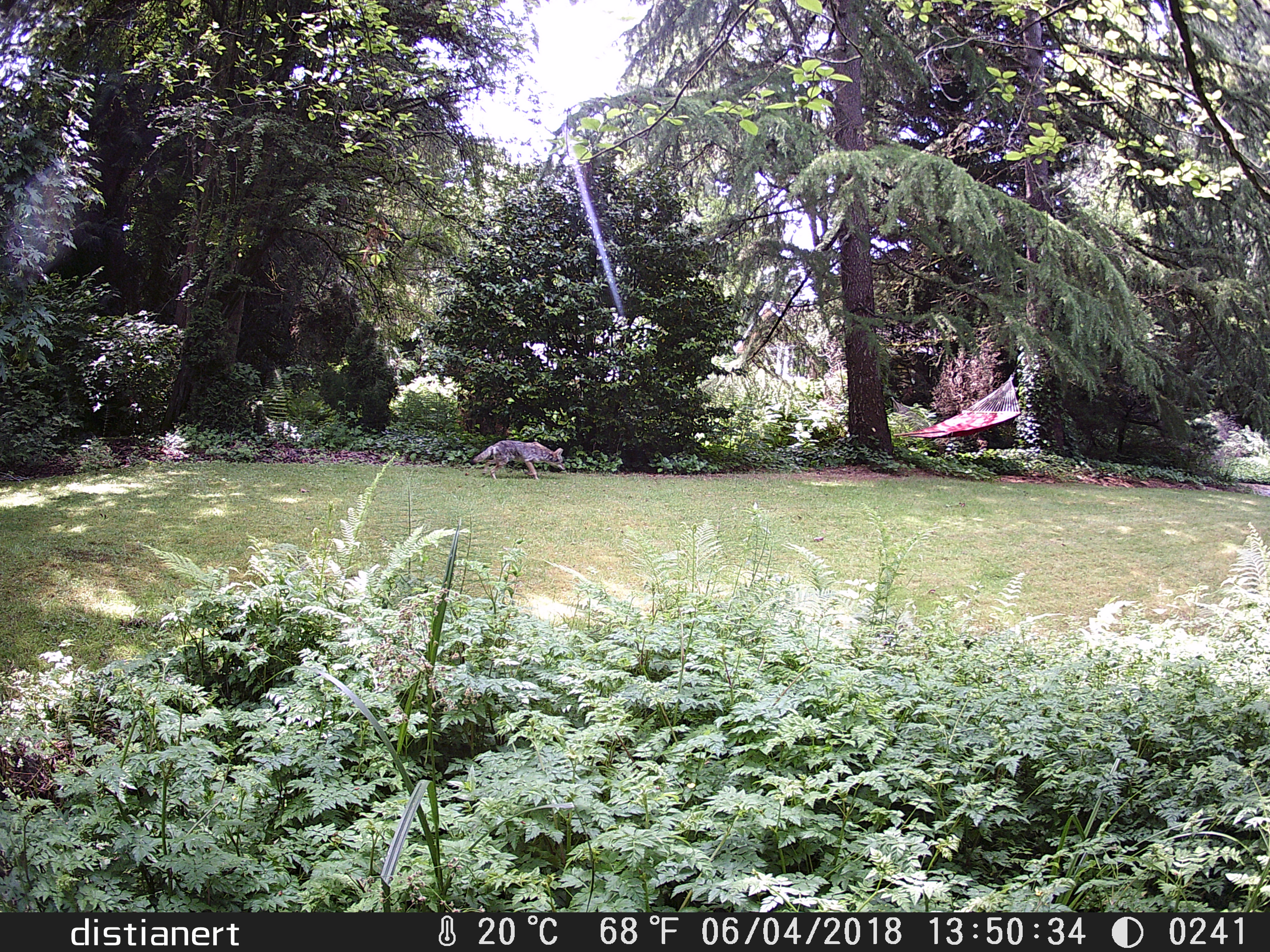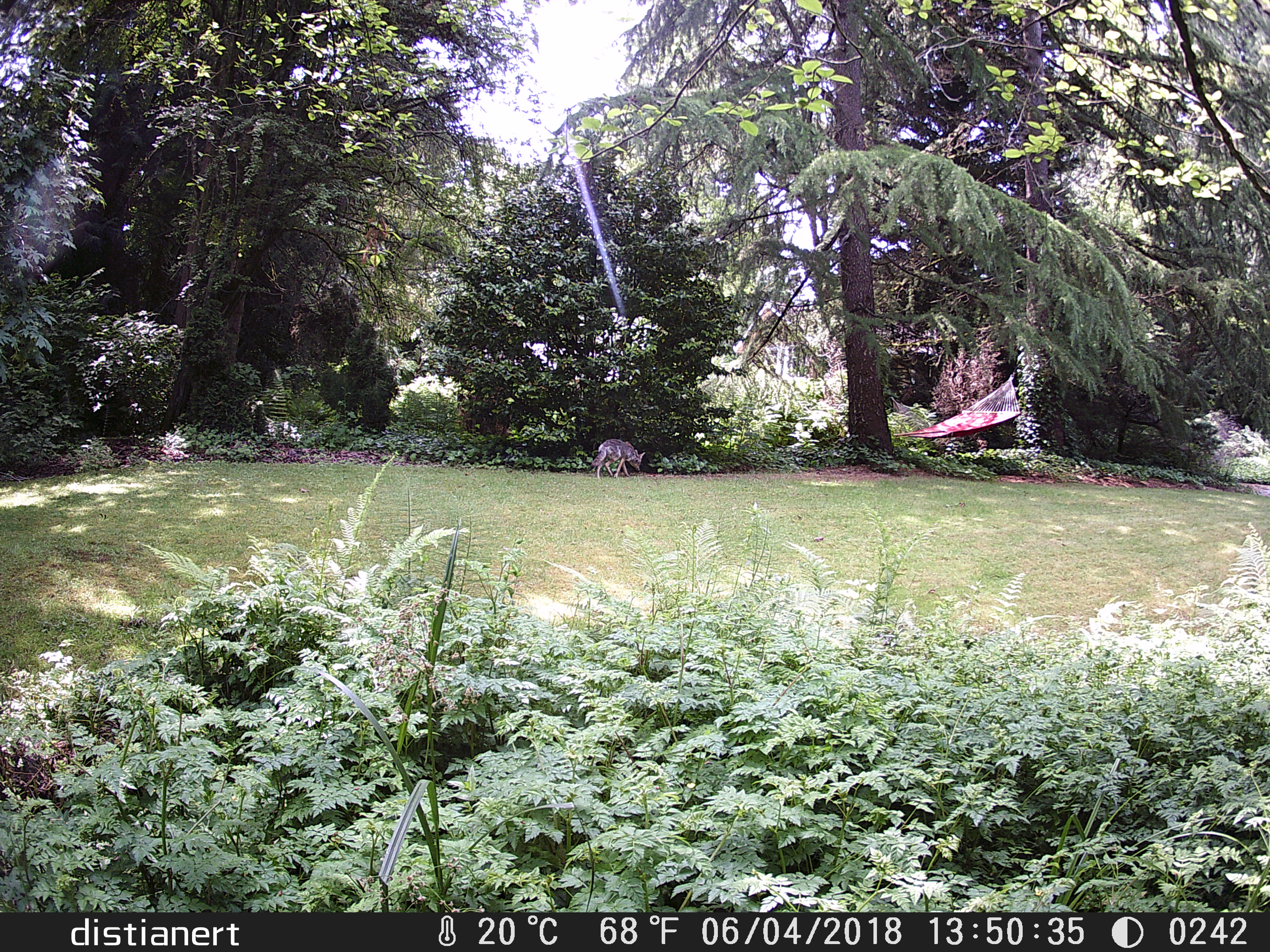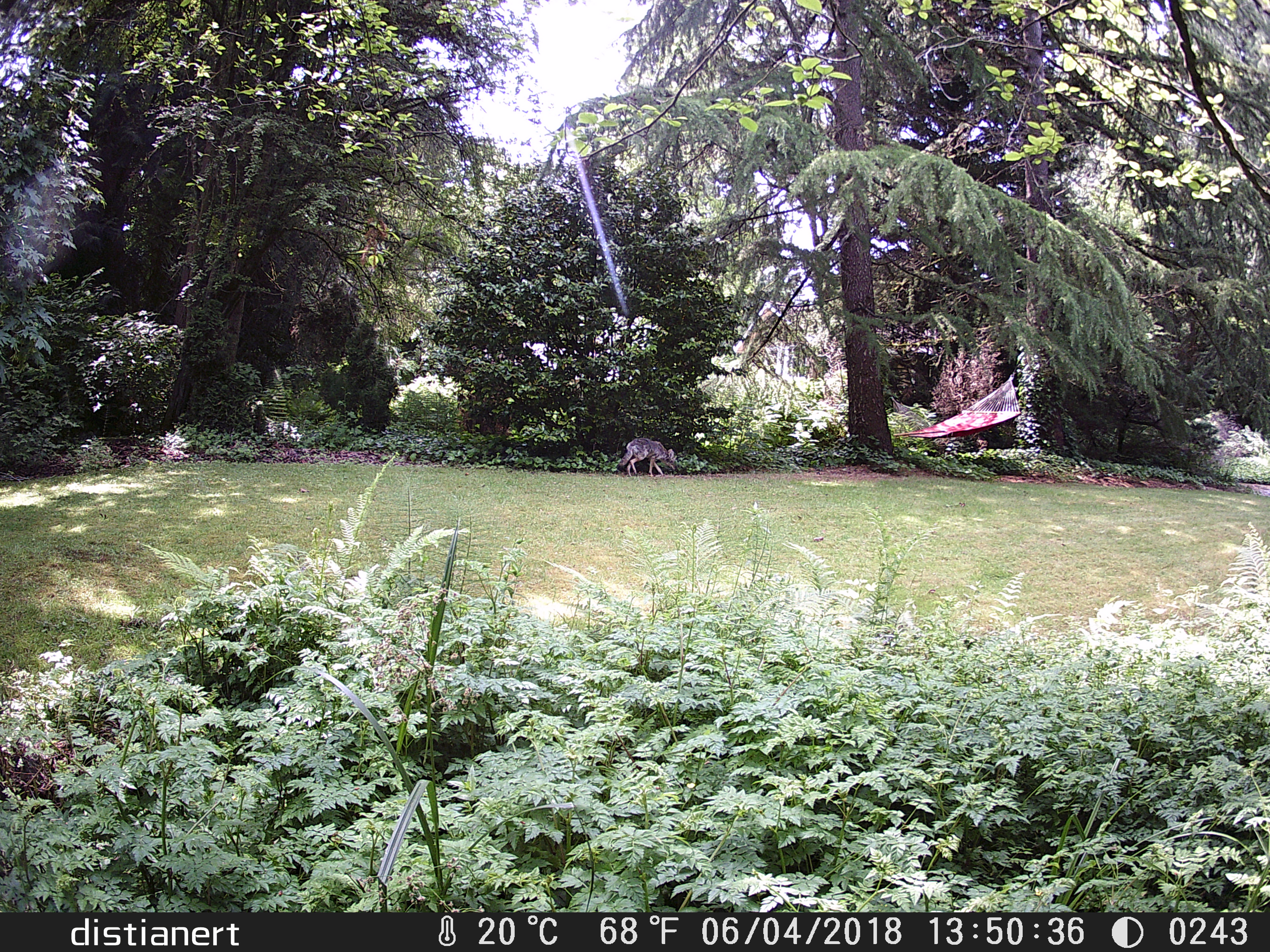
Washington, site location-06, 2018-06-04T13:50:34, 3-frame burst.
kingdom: Animalia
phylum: Chordata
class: Mammalia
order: Carnivora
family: Canidae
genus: Canis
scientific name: Canis latrans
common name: coyote